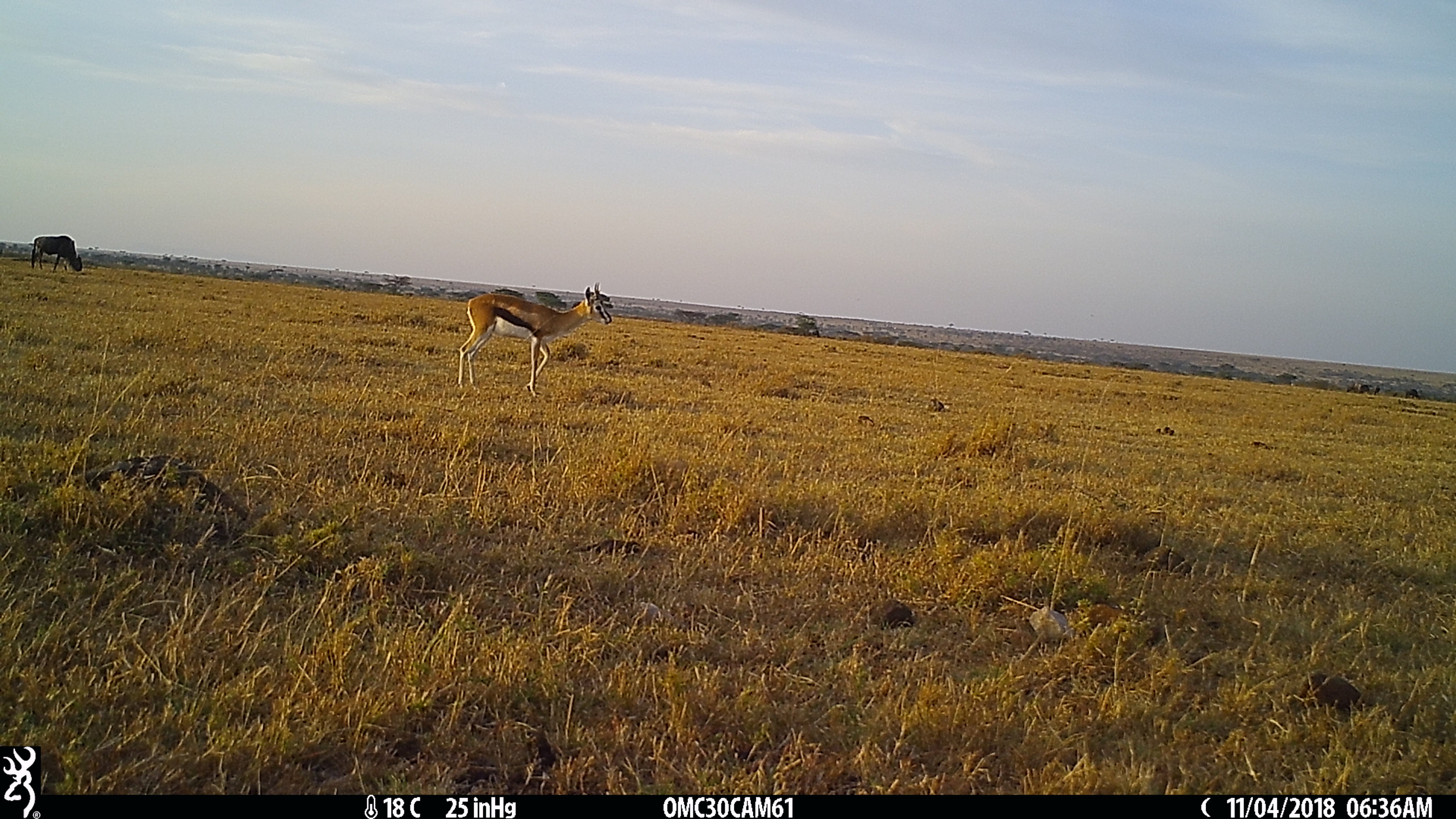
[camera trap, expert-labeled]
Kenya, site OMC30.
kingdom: Animalia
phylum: Chordata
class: Mammalia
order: Artiodactyla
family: Bovidae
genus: Eudorcas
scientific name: Eudorcas thomsonii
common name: thomon's gazelle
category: gazelle thomsons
Gazelle thomsons (thomon's gazelle) (Eudorcas thomsonii).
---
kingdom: Animalia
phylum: Chordata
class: Mammalia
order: Artiodactyla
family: Bovidae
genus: Connochaetes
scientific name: Connochaetes taurinus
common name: blue wildebeest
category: wildebeest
Wildebeest (blue wildebeest) (Connochaetes taurinus).